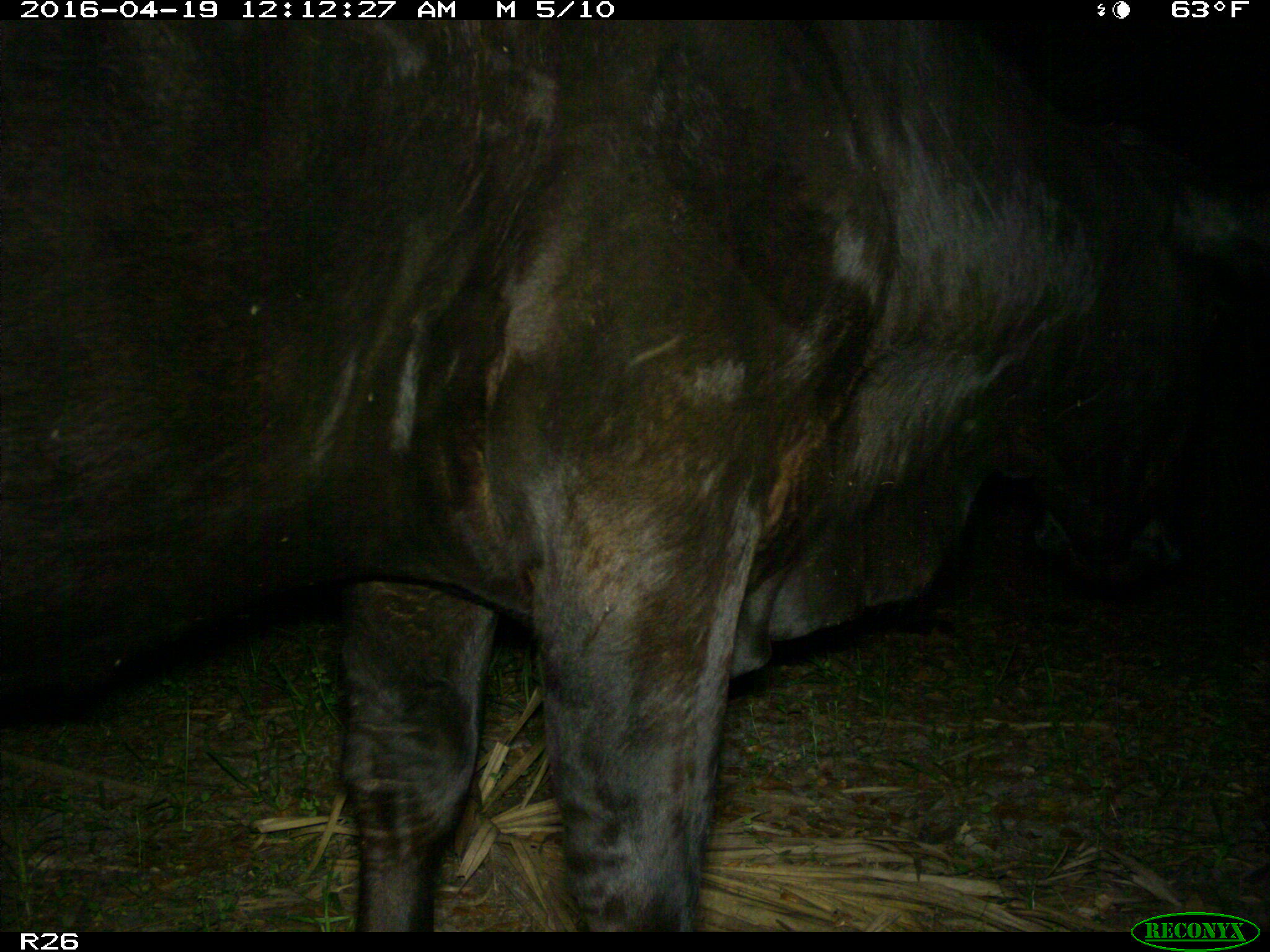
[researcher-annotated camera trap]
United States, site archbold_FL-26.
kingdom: Animalia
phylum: Chordata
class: Mammalia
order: Artiodactyla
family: Bovidae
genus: Bos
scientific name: Bos taurus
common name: domestic cow